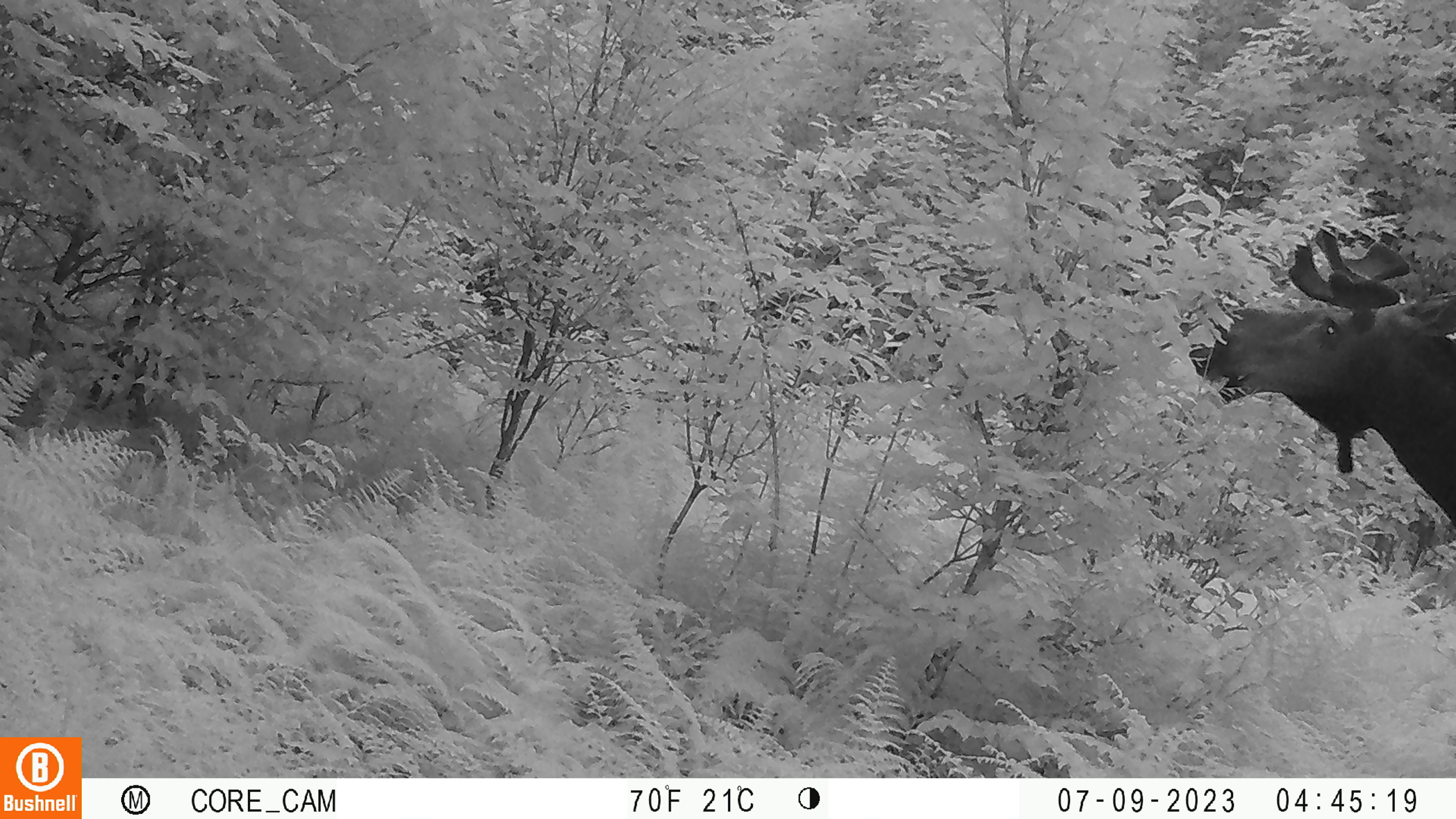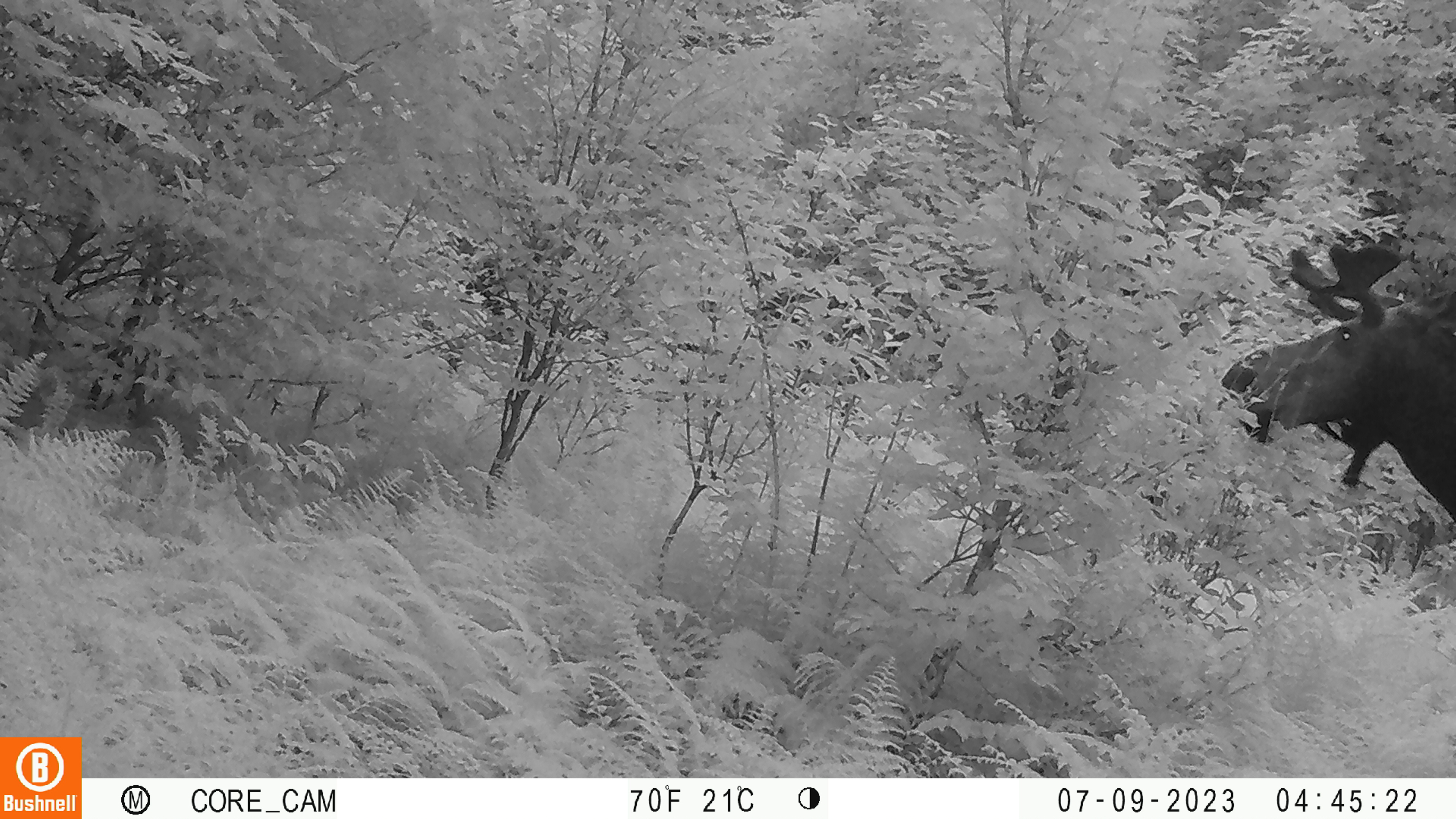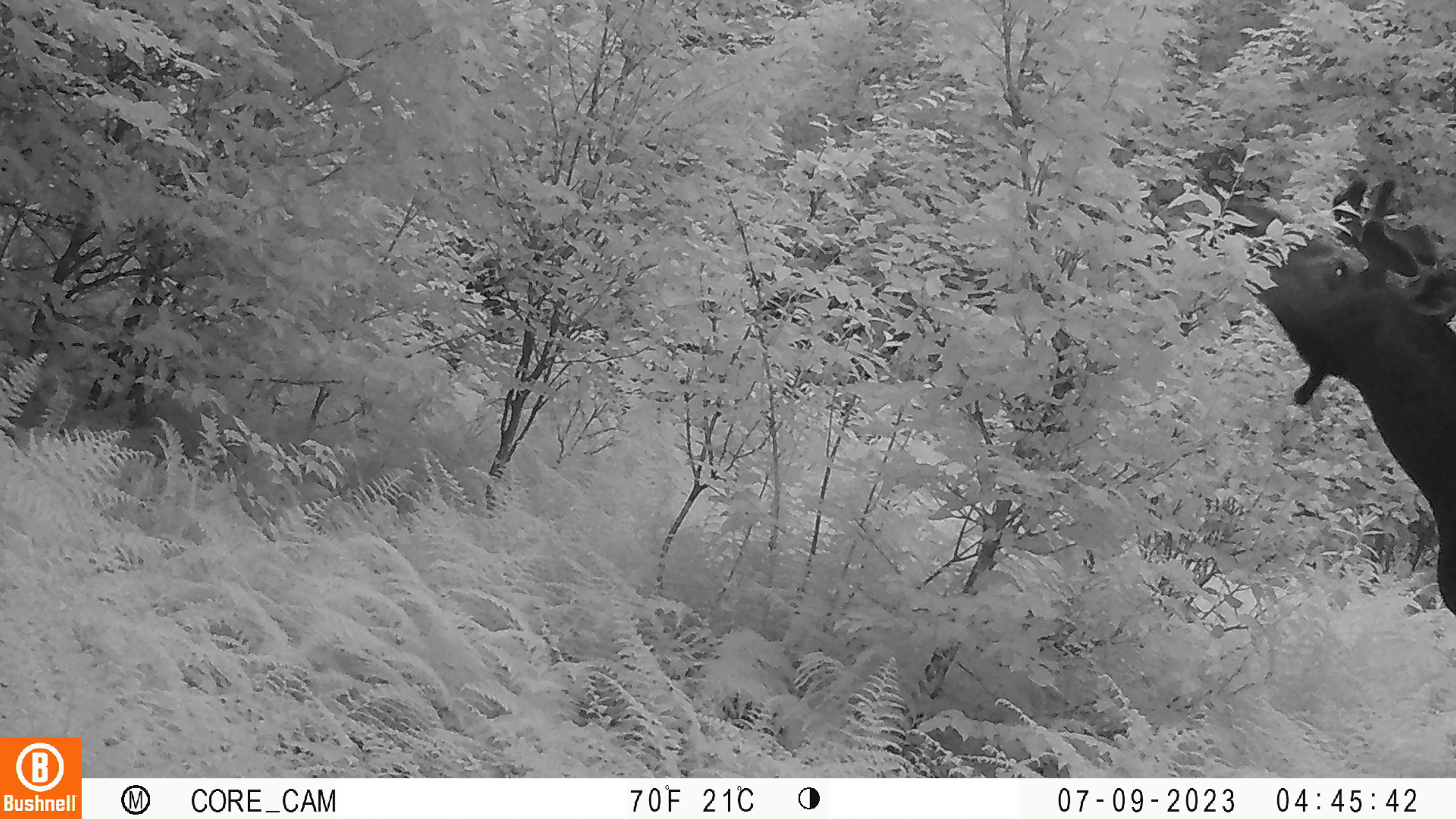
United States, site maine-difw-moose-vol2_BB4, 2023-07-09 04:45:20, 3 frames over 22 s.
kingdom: Animalia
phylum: Chordata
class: Mammalia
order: Artiodactyla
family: Cervidae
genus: Alces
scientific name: Alces alces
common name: moose